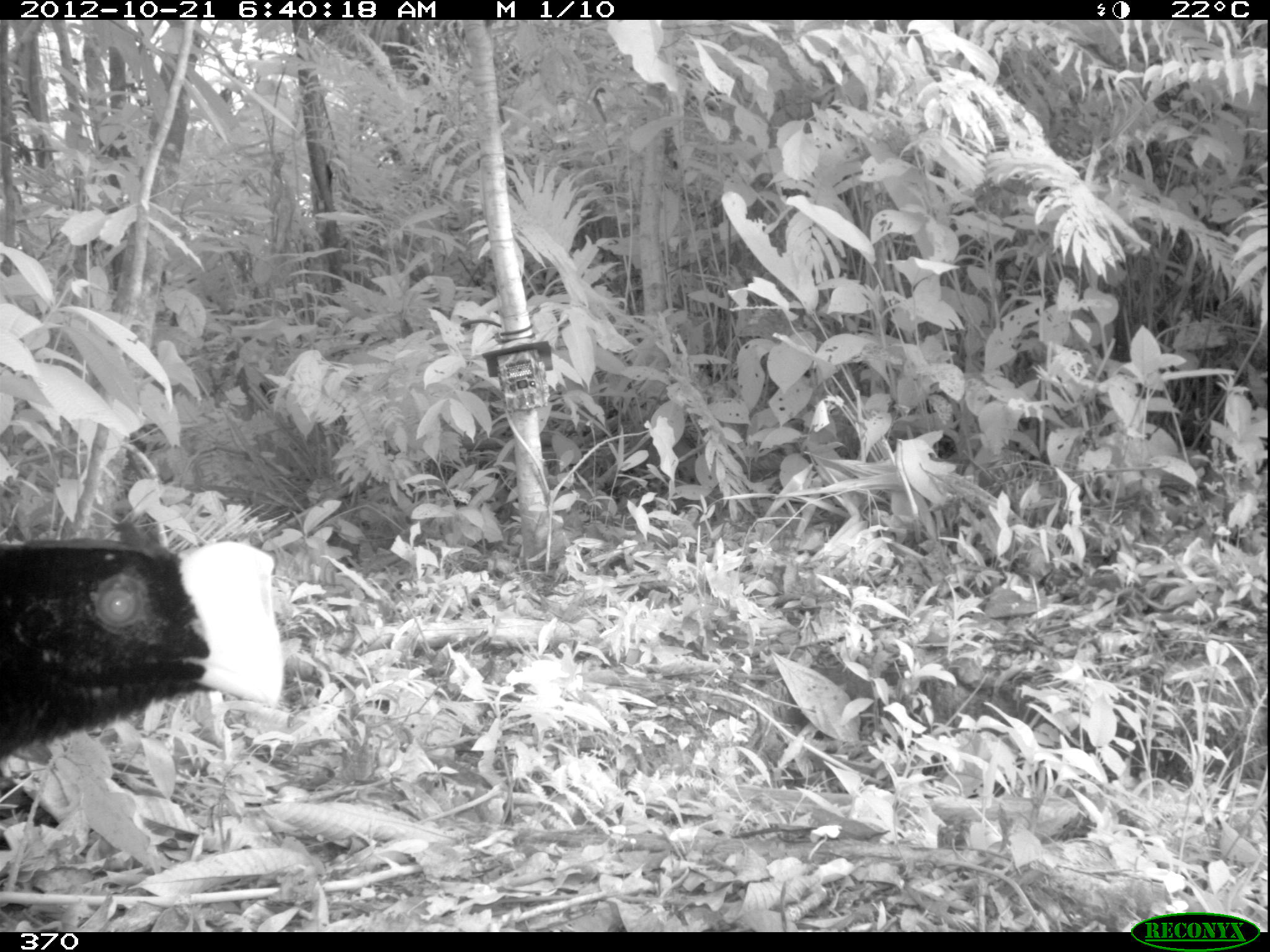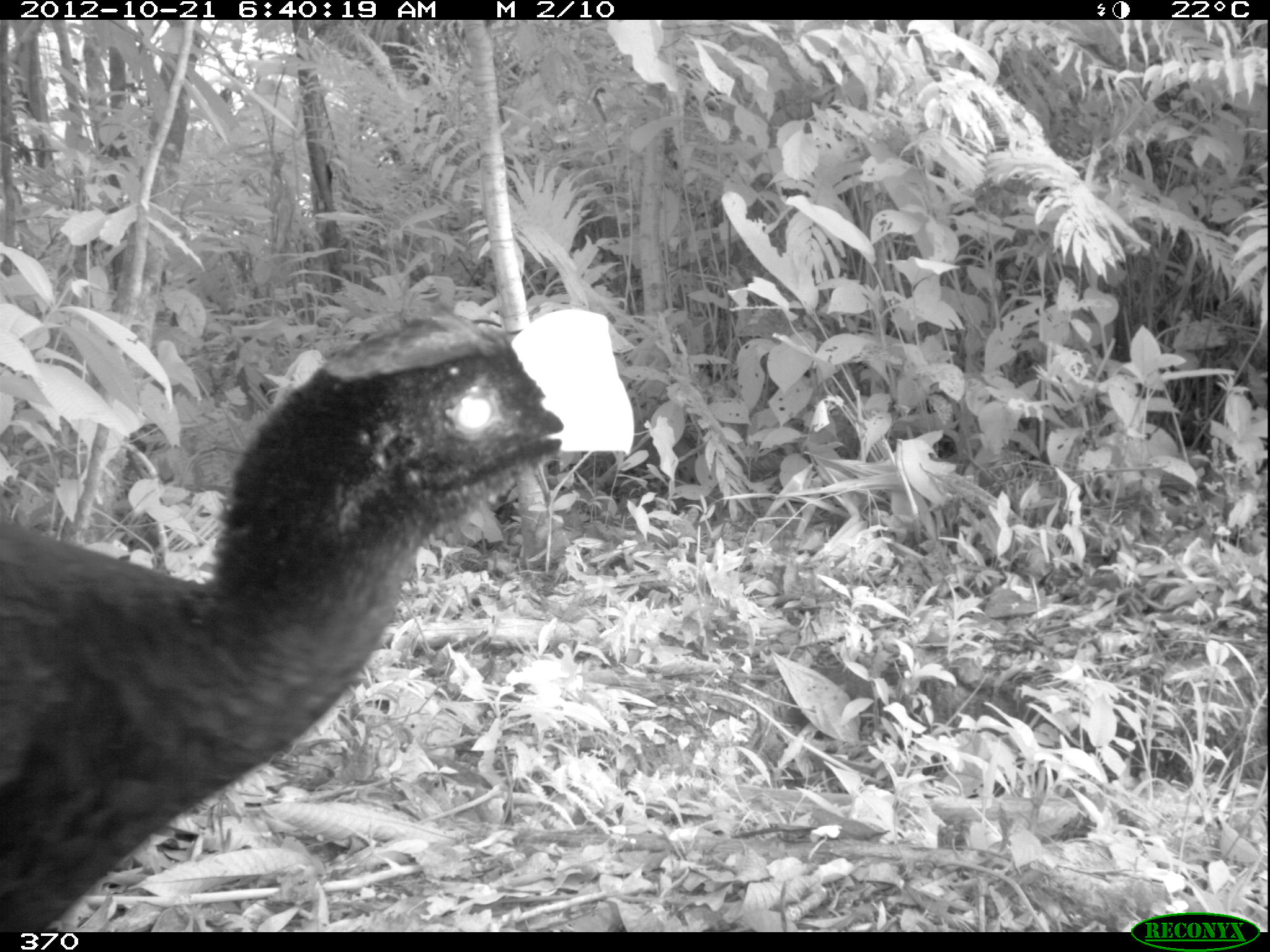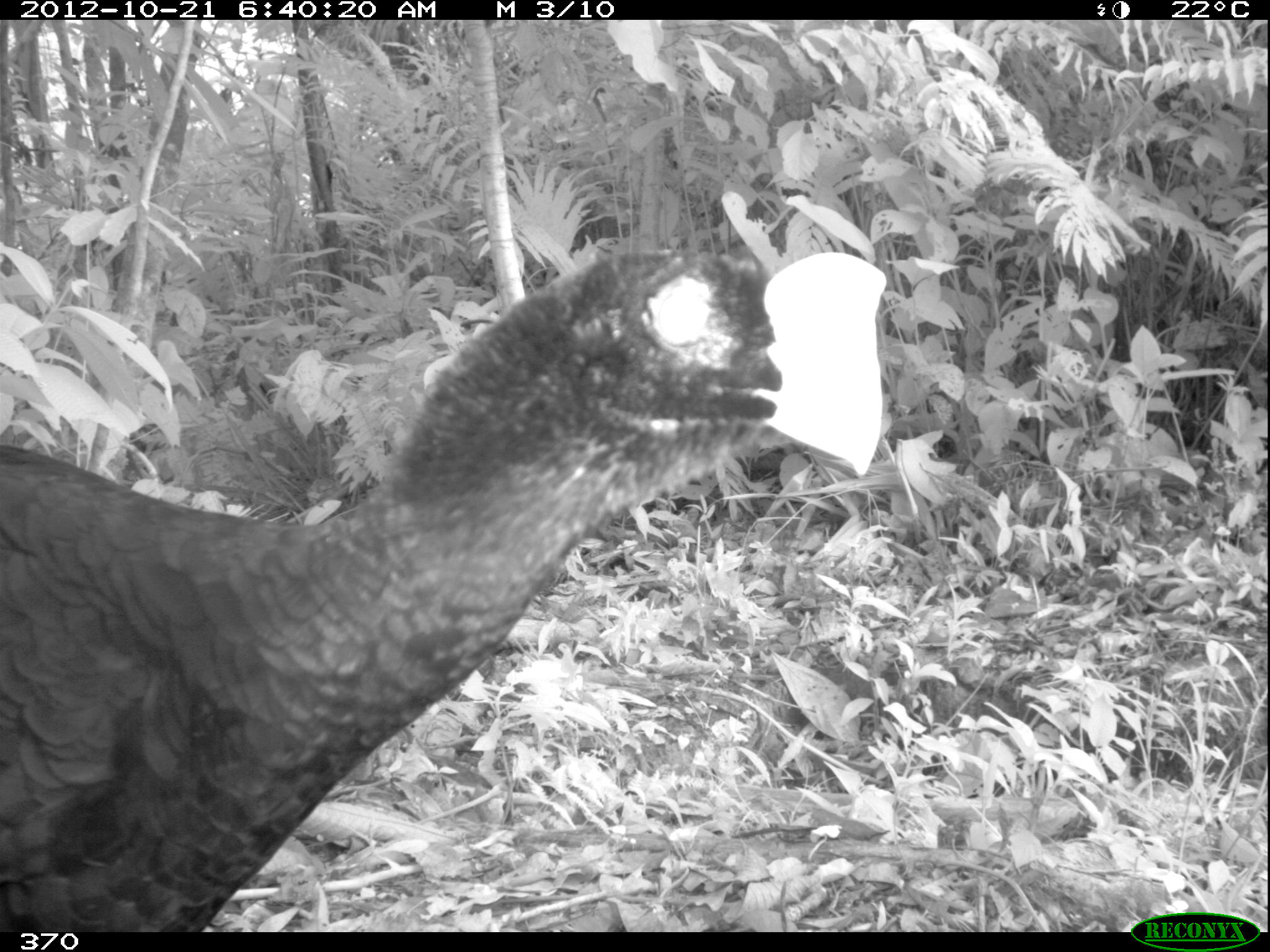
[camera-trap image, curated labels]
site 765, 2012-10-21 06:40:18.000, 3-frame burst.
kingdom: Animalia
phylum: Chordata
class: Aves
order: Galliformes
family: Cracidae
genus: Mitu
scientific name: Mitu tuberosum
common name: razor-billed curassow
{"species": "Mitu tuberosum (razor-billed curassow)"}